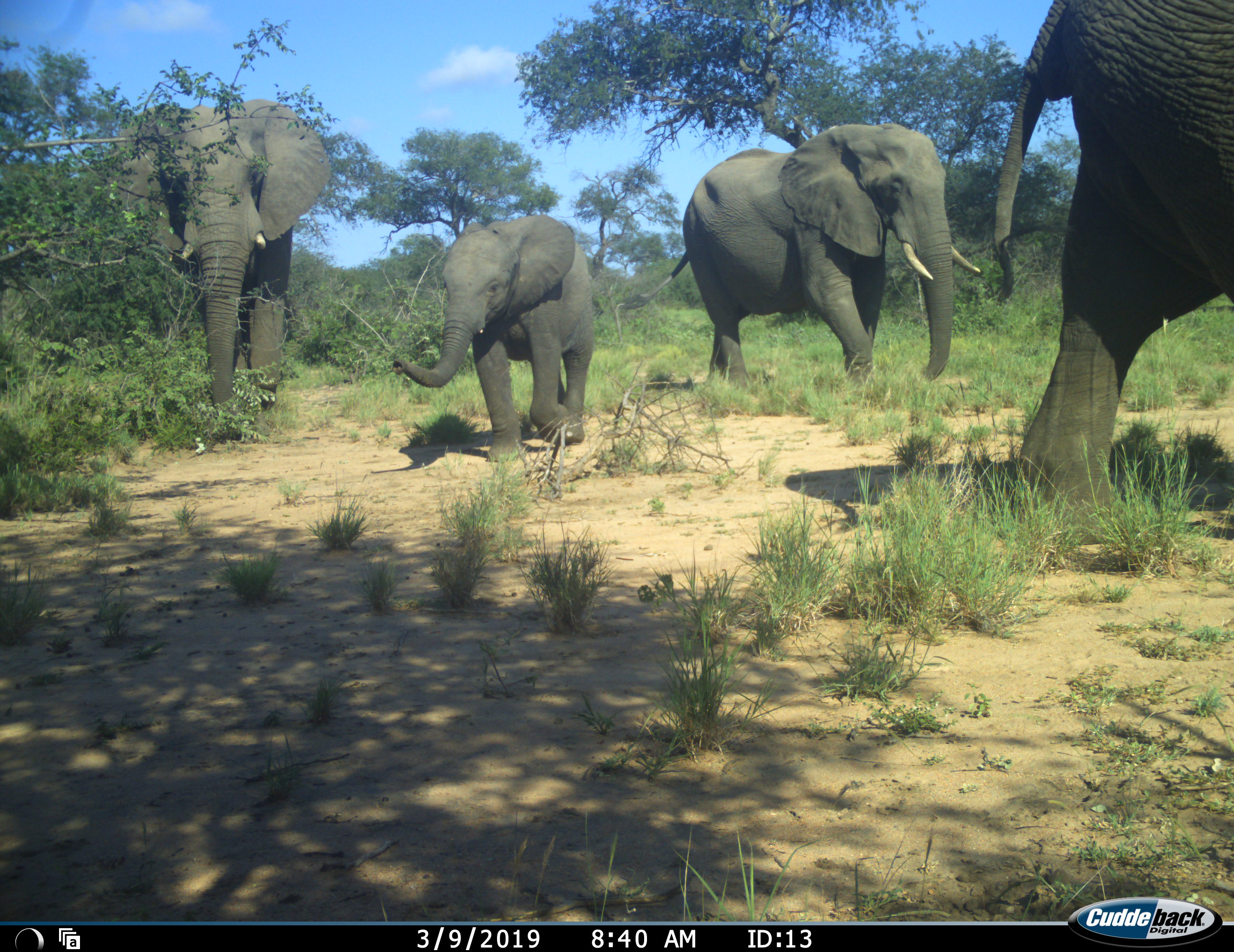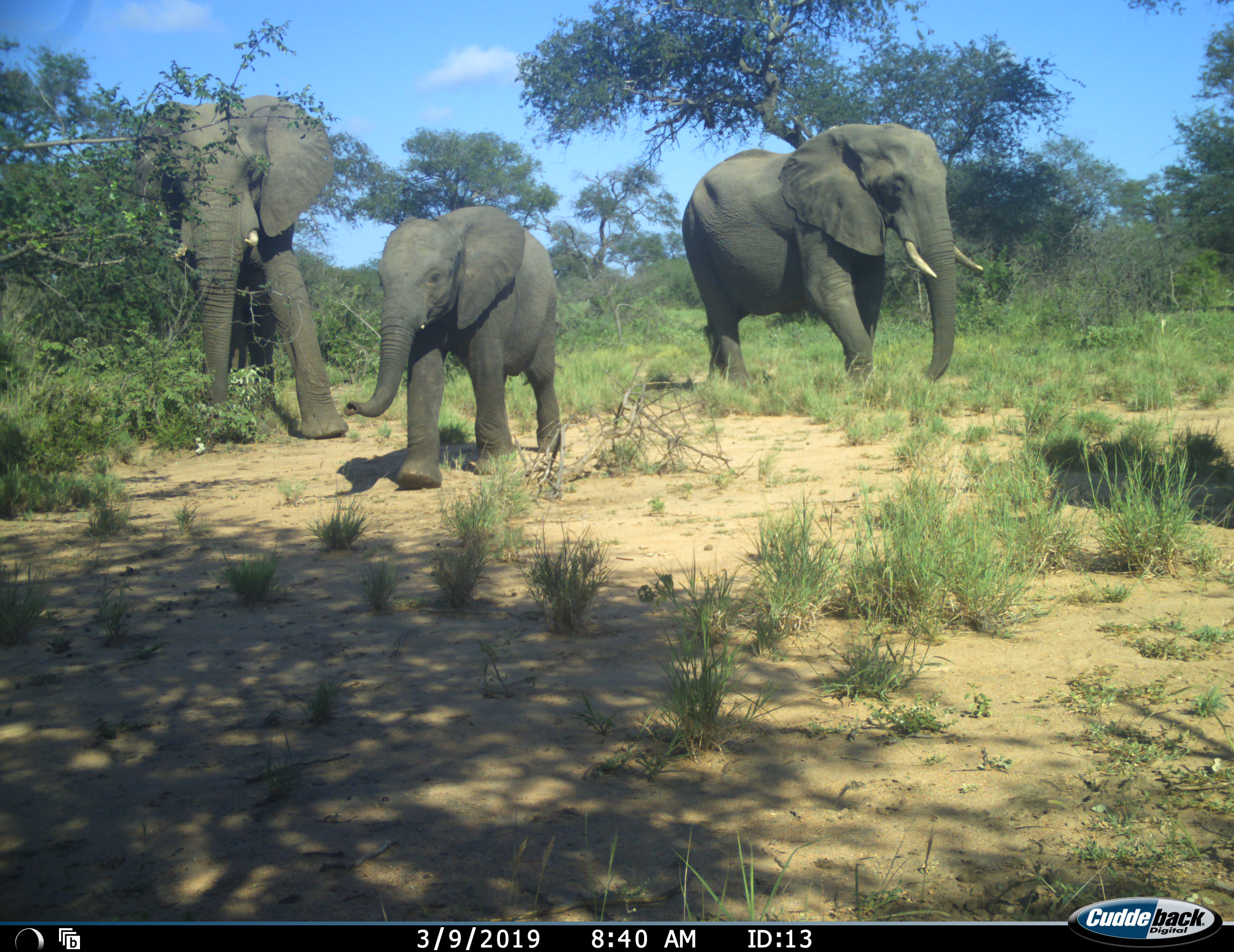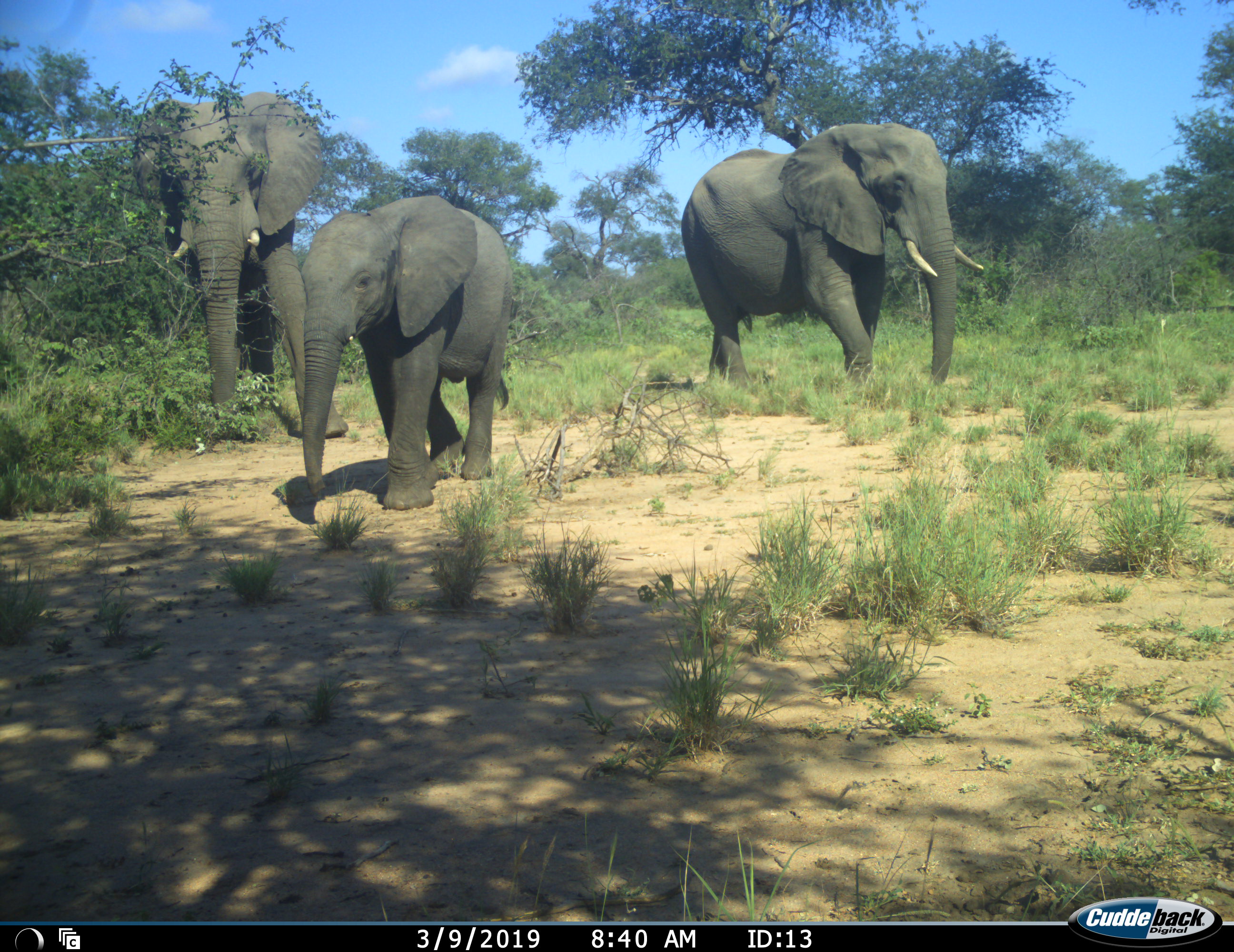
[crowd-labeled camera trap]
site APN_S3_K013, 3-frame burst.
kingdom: Animalia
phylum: Chordata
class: Mammalia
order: Proboscidea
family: Elephantidae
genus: Loxodonta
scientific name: Loxodonta africana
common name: african bush elephant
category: elephant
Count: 4.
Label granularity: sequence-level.